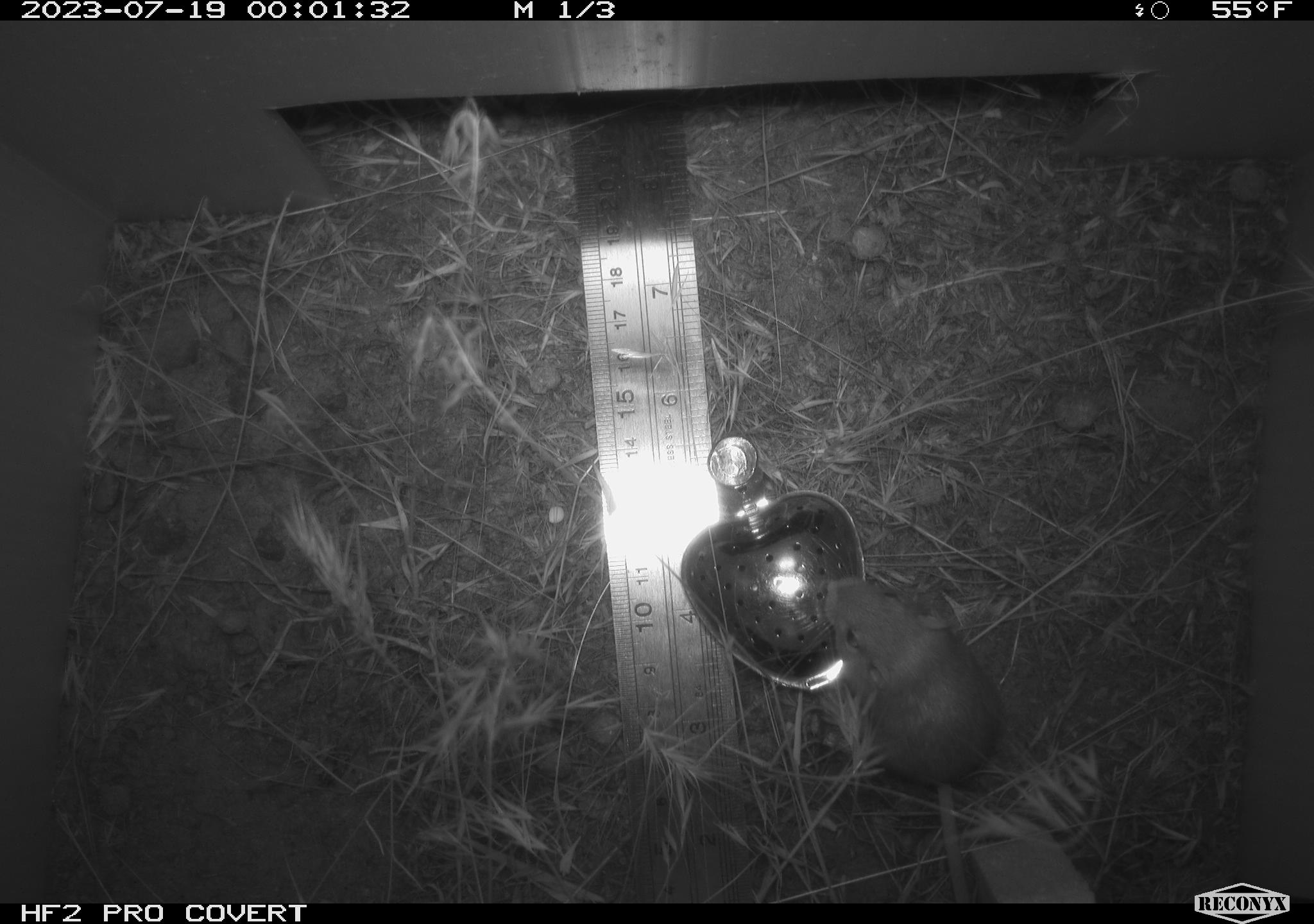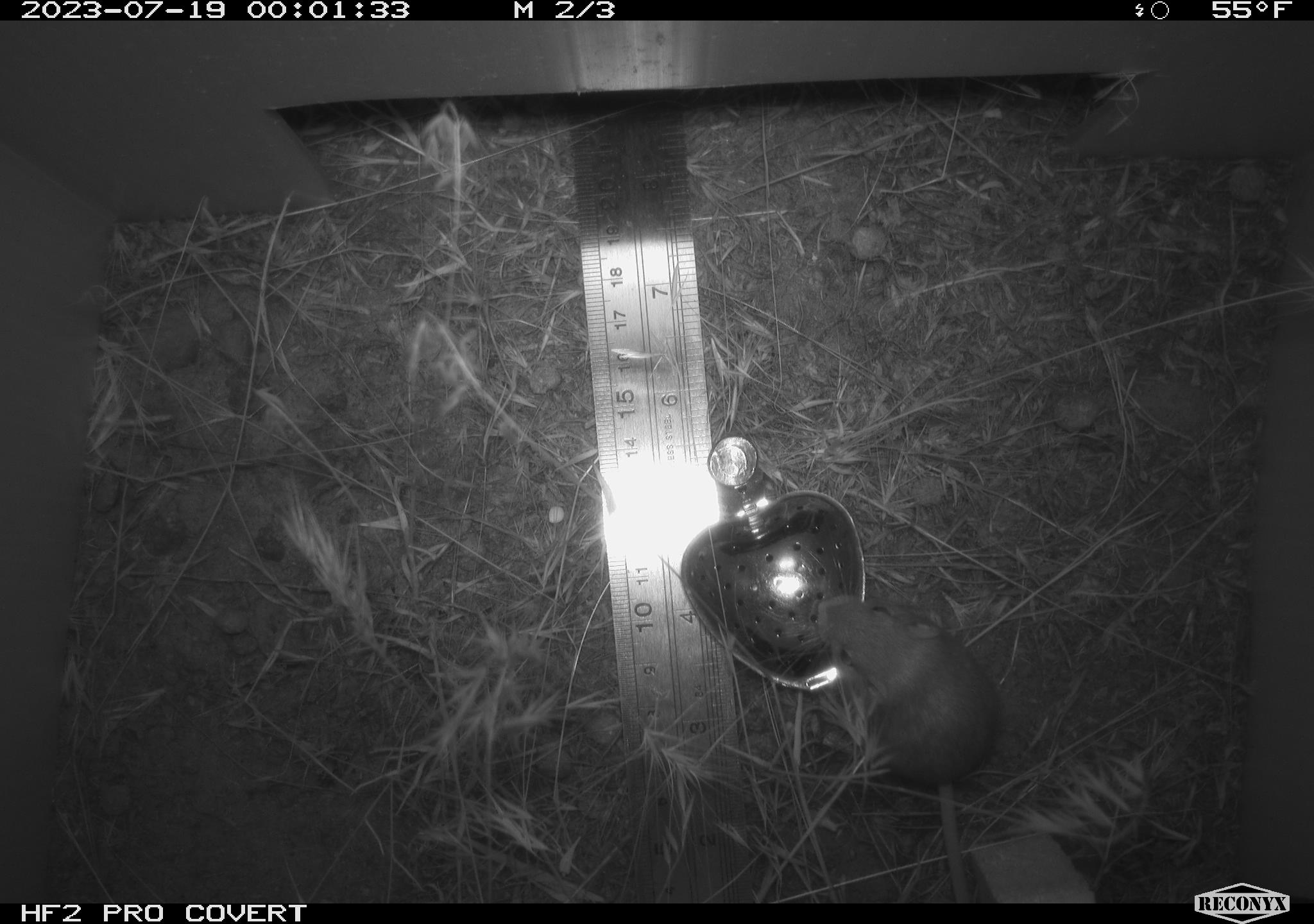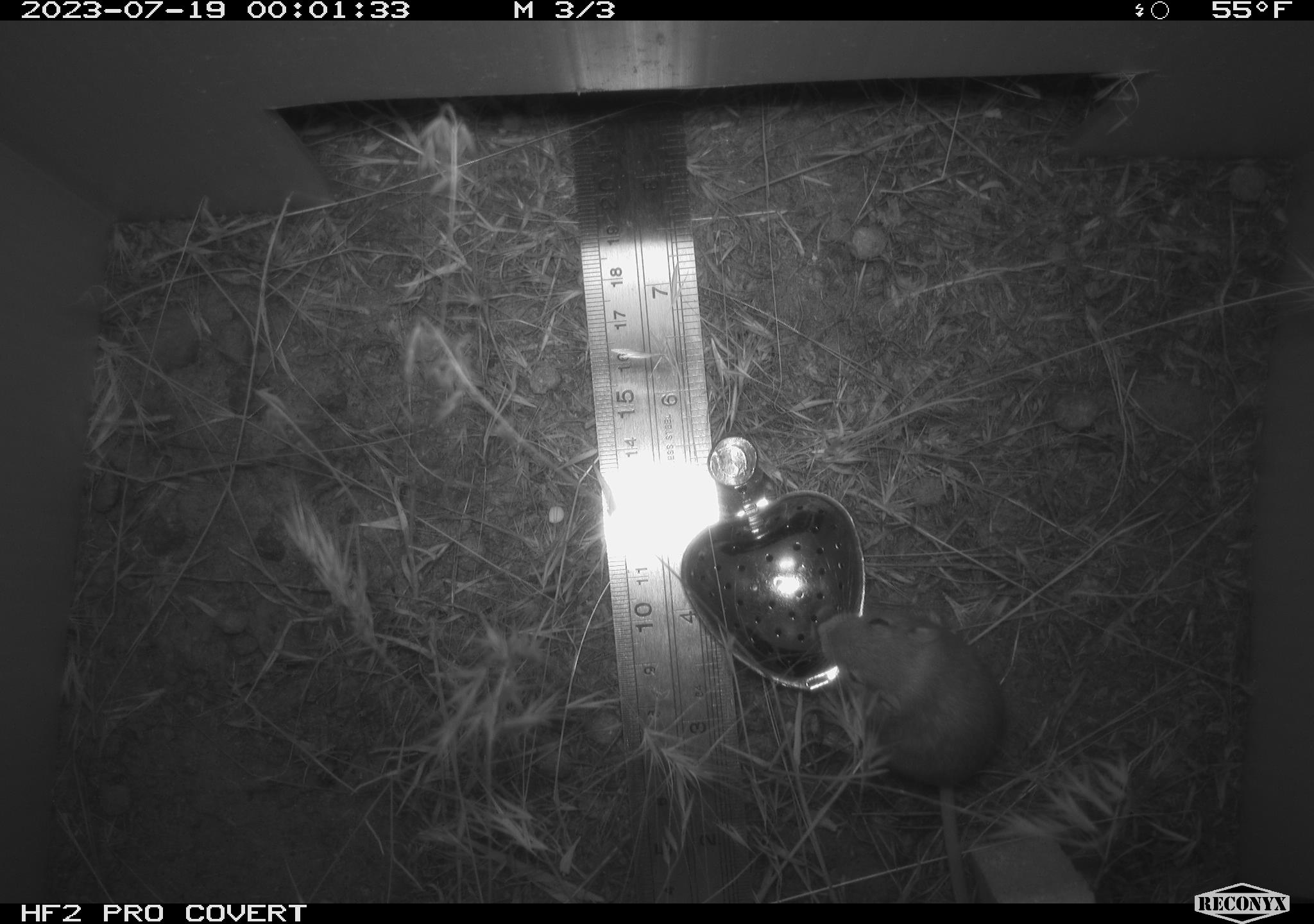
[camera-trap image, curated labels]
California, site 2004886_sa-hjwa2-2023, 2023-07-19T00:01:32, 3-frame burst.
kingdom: Animalia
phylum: Chordata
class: Mammalia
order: Rodentia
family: Heteromyidae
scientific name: Heteromyidae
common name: kangaroo rats and pocket mice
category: heteromyidae family